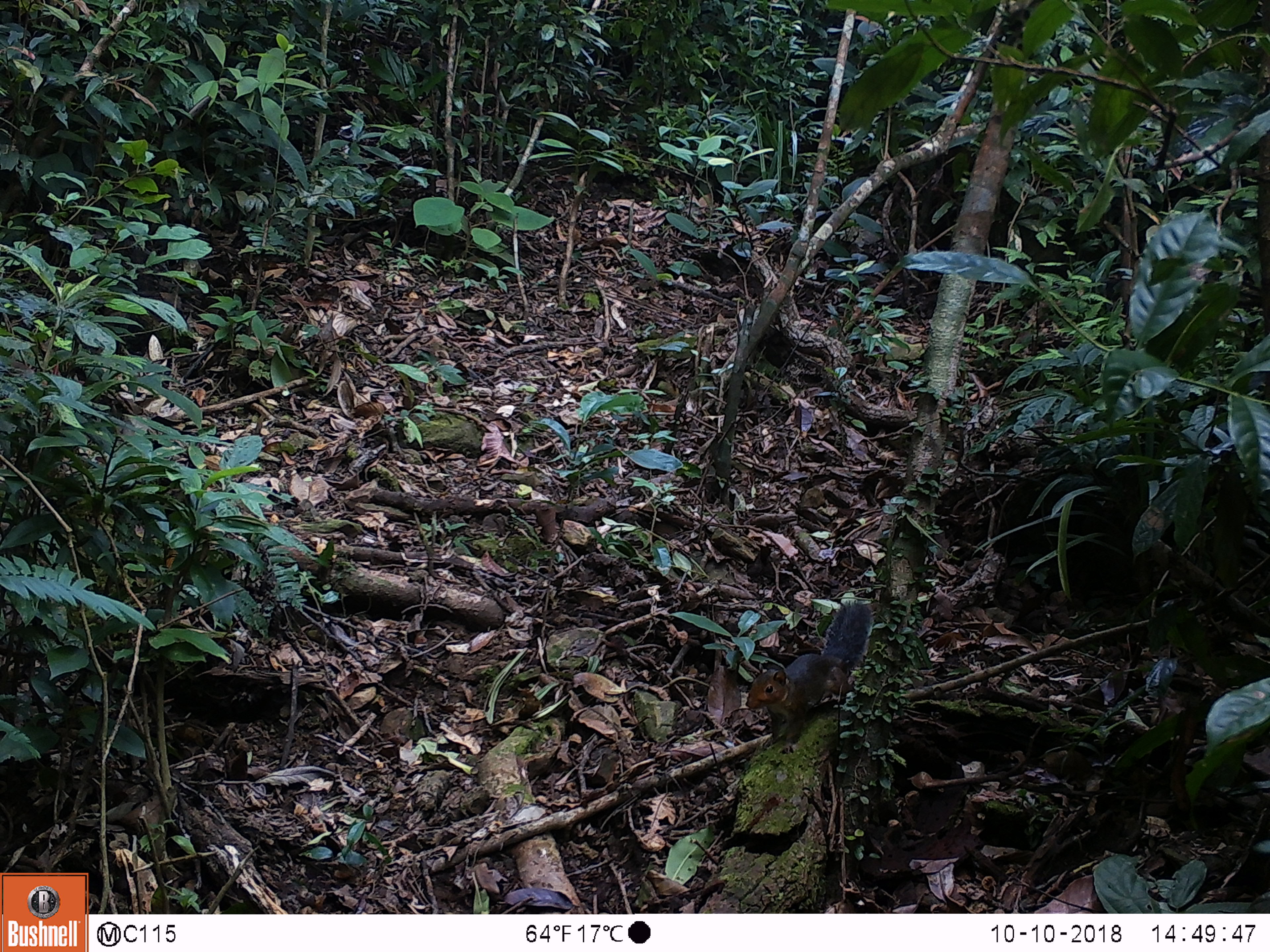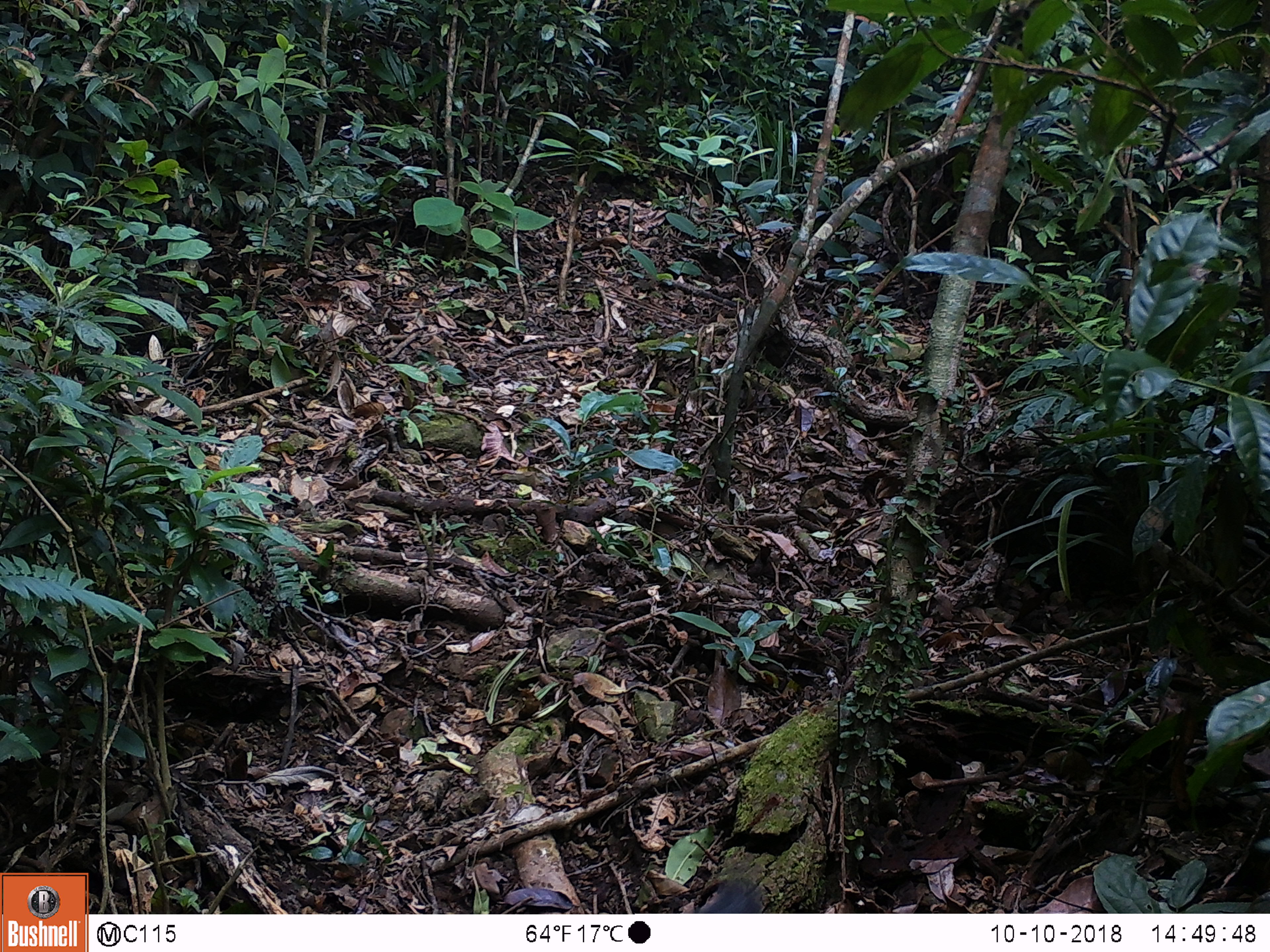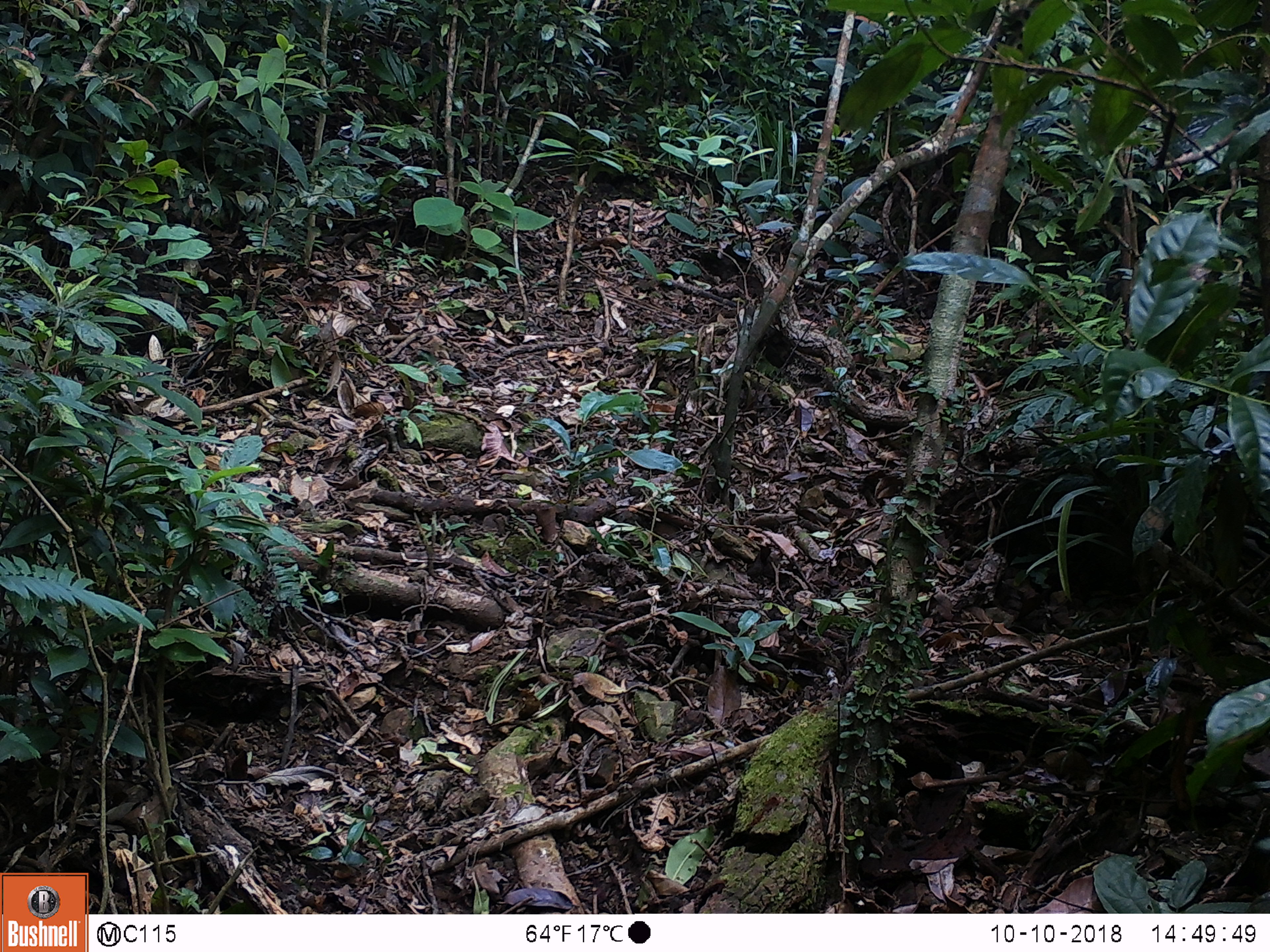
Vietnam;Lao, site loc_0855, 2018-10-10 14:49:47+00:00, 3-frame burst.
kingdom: Animalia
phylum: Chordata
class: Mammalia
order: Rodentia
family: Sciuridae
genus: Dremomys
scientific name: Dremomys rufigenis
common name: red-cheeked squirrel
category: red cheeked squirrel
Red cheeked squirrel (red-cheeked squirrel) (Dremomys rufigenis). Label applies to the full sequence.